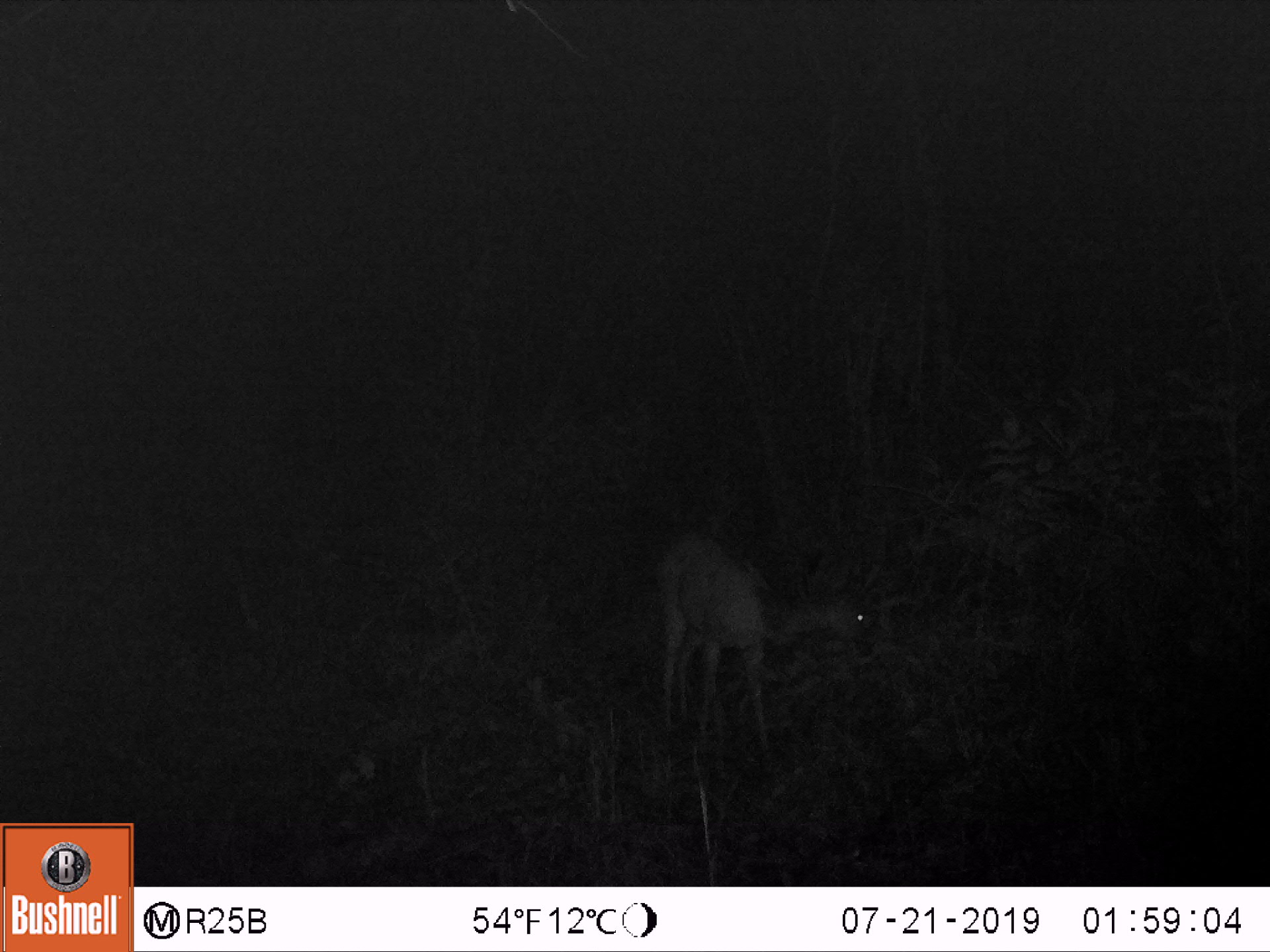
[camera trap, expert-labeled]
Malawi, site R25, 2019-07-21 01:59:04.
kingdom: Animalia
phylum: Chordata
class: Mammalia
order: Artiodactyla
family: Bovidae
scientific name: Antilopinae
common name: small antelope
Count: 1.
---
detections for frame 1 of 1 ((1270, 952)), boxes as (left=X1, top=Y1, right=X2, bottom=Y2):
small antelope: (left=601, top=527, right=879, bottom=758)